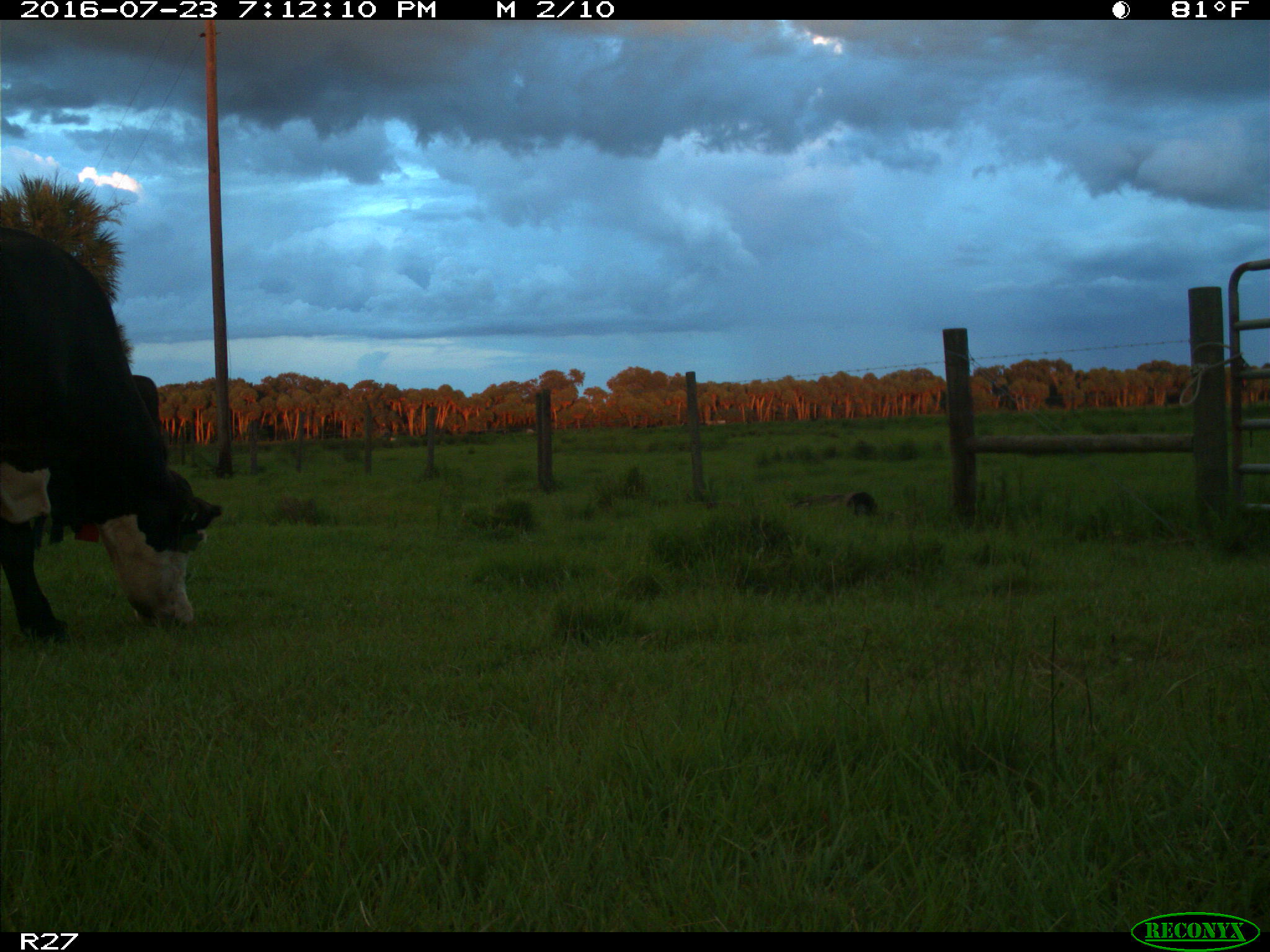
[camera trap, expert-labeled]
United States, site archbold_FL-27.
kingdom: Animalia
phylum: Chordata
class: Mammalia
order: Artiodactyla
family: Bovidae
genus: Bos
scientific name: Bos taurus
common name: domestic cow